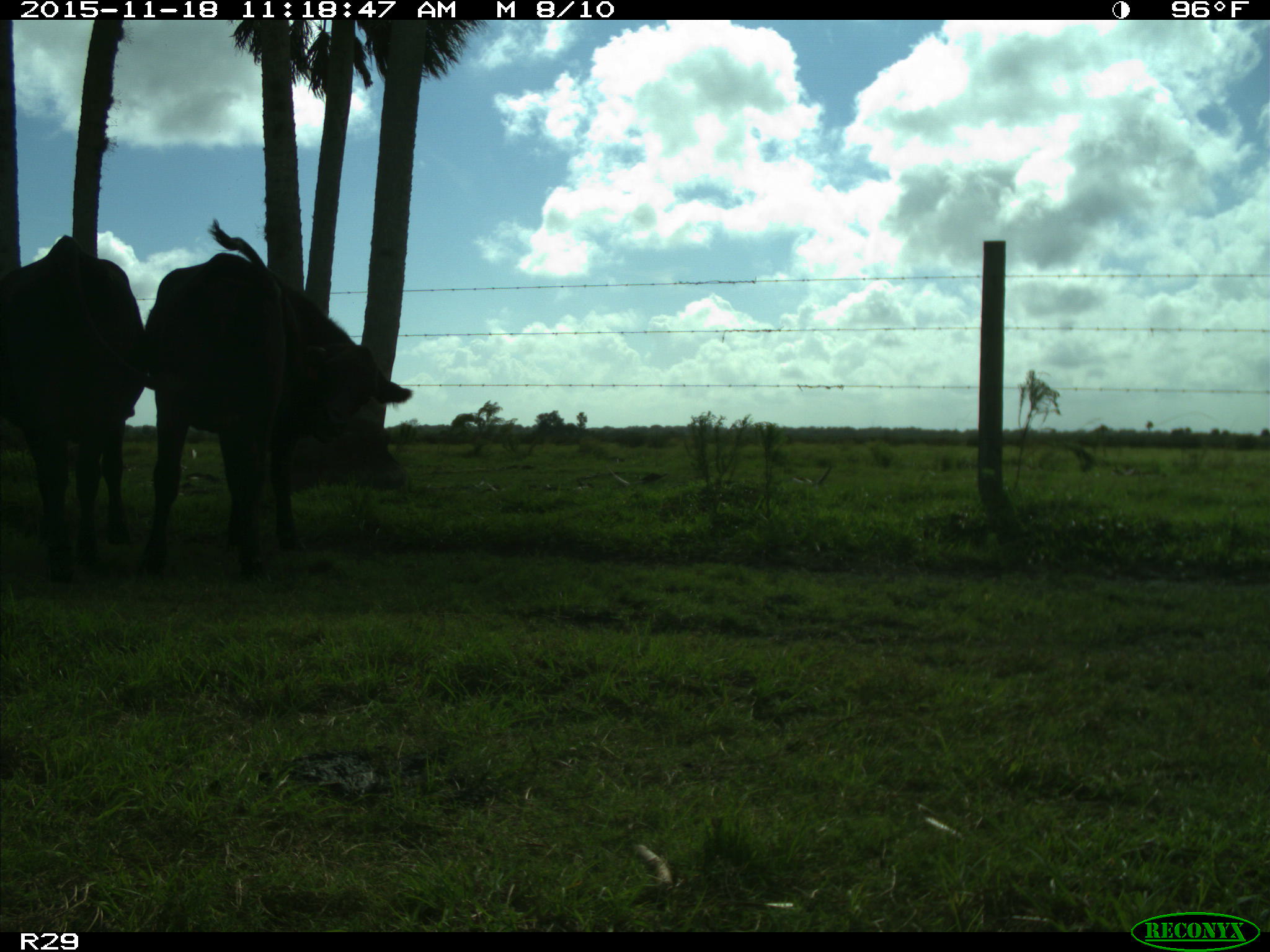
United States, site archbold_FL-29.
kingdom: Animalia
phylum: Chordata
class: Mammalia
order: Artiodactyla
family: Bovidae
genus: Bos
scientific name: Bos taurus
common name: domestic cow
Bos taurus (domestic cow).